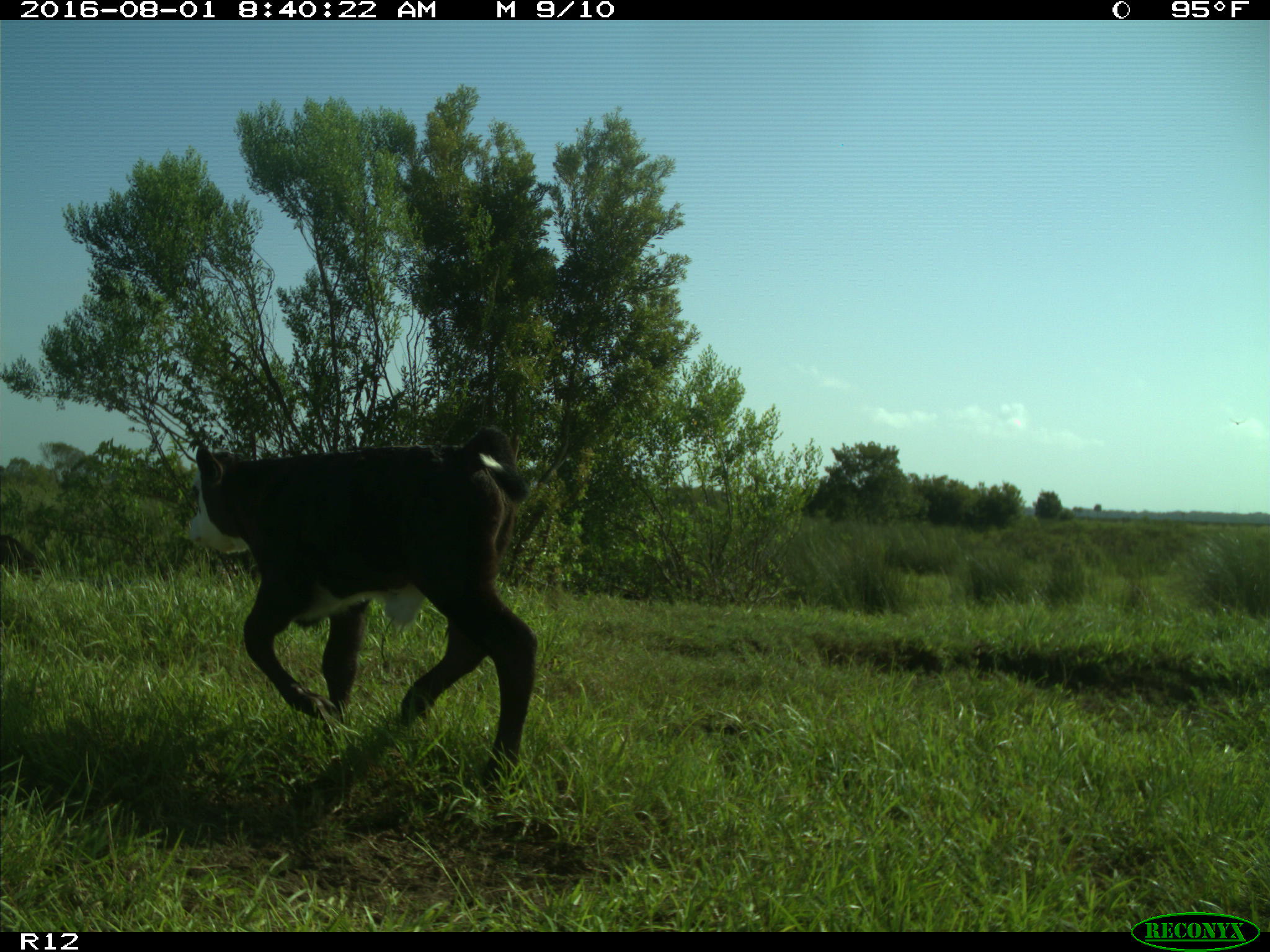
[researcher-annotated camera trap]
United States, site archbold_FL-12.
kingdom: Animalia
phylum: Chordata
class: Mammalia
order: Artiodactyla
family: Bovidae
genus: Bos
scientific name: Bos taurus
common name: domestic cow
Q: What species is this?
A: Bos taurus (domestic cow).